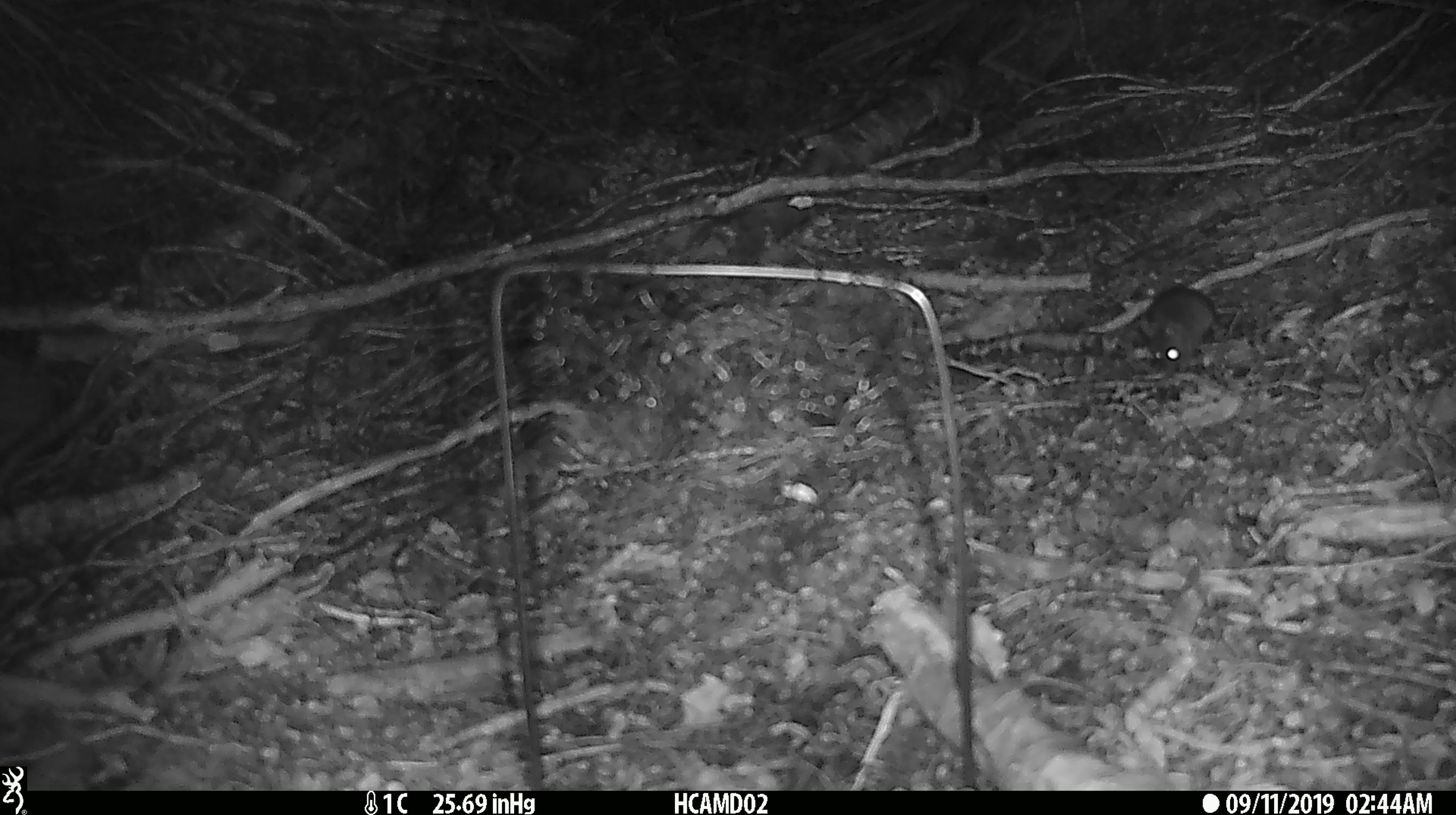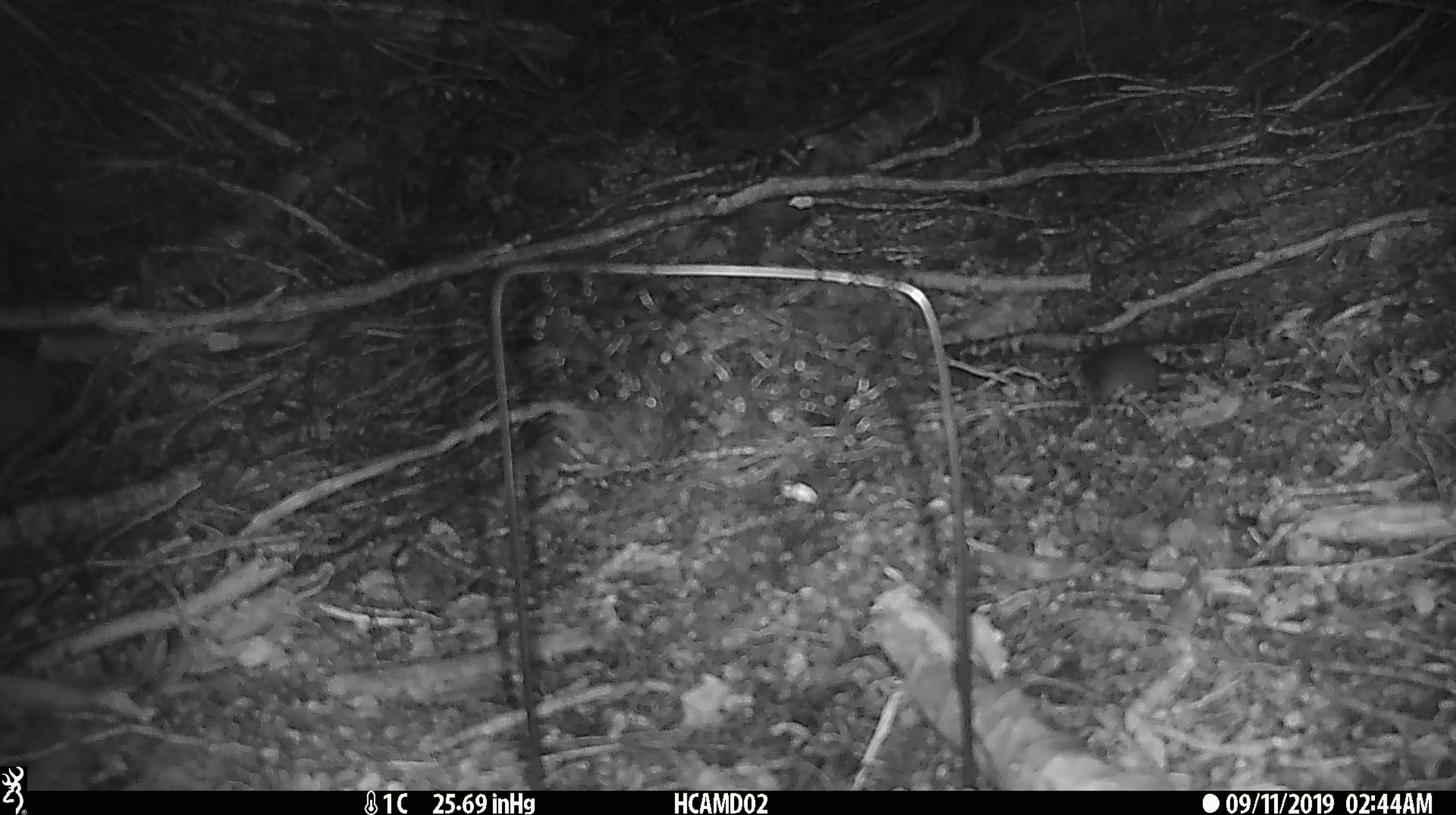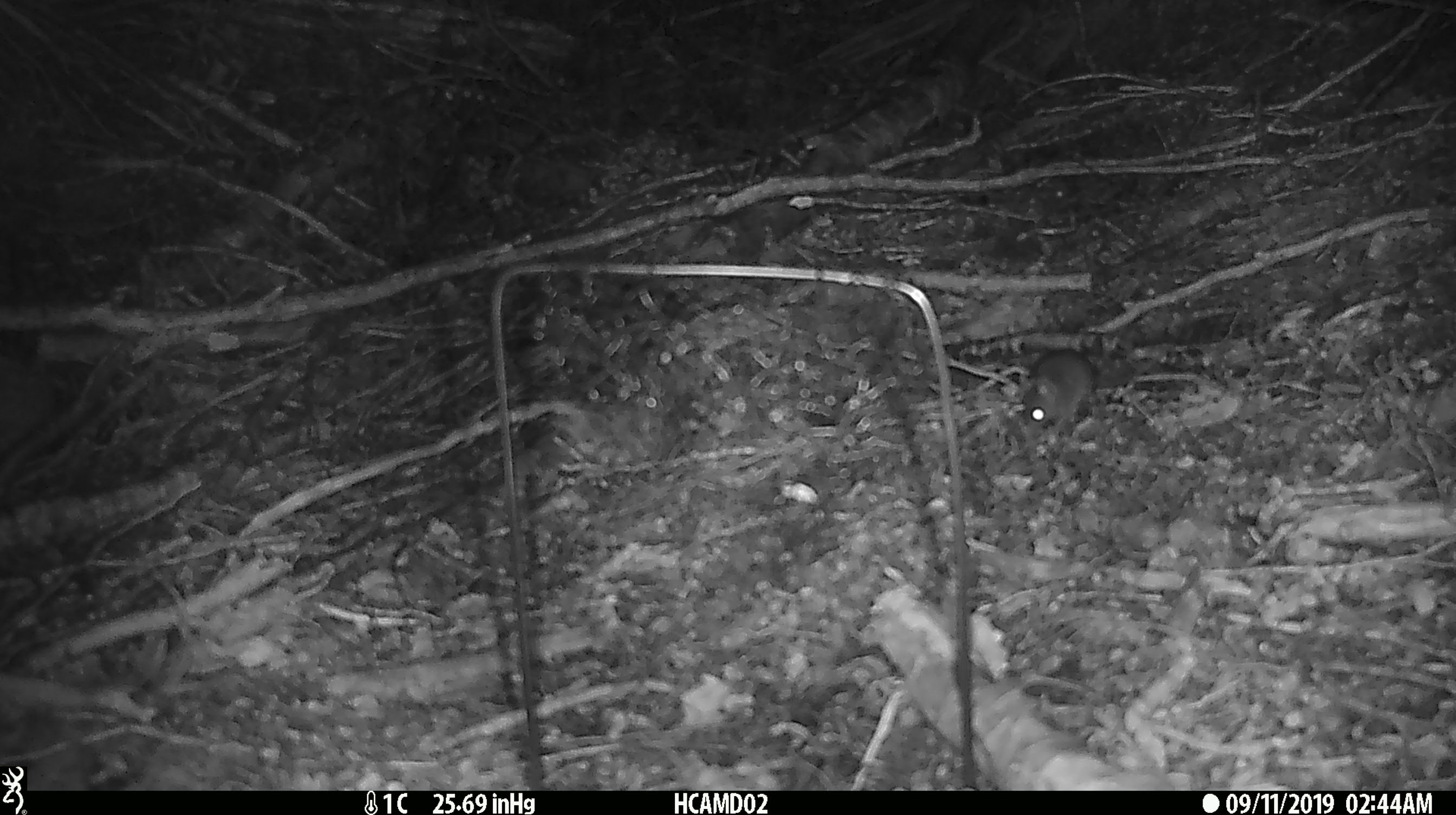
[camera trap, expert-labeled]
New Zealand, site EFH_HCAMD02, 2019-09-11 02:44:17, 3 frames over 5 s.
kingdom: Animalia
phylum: Chordata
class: Mammalia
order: Rodentia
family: Muridae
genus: Mus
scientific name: Mus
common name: mouse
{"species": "mouse (Mus)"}